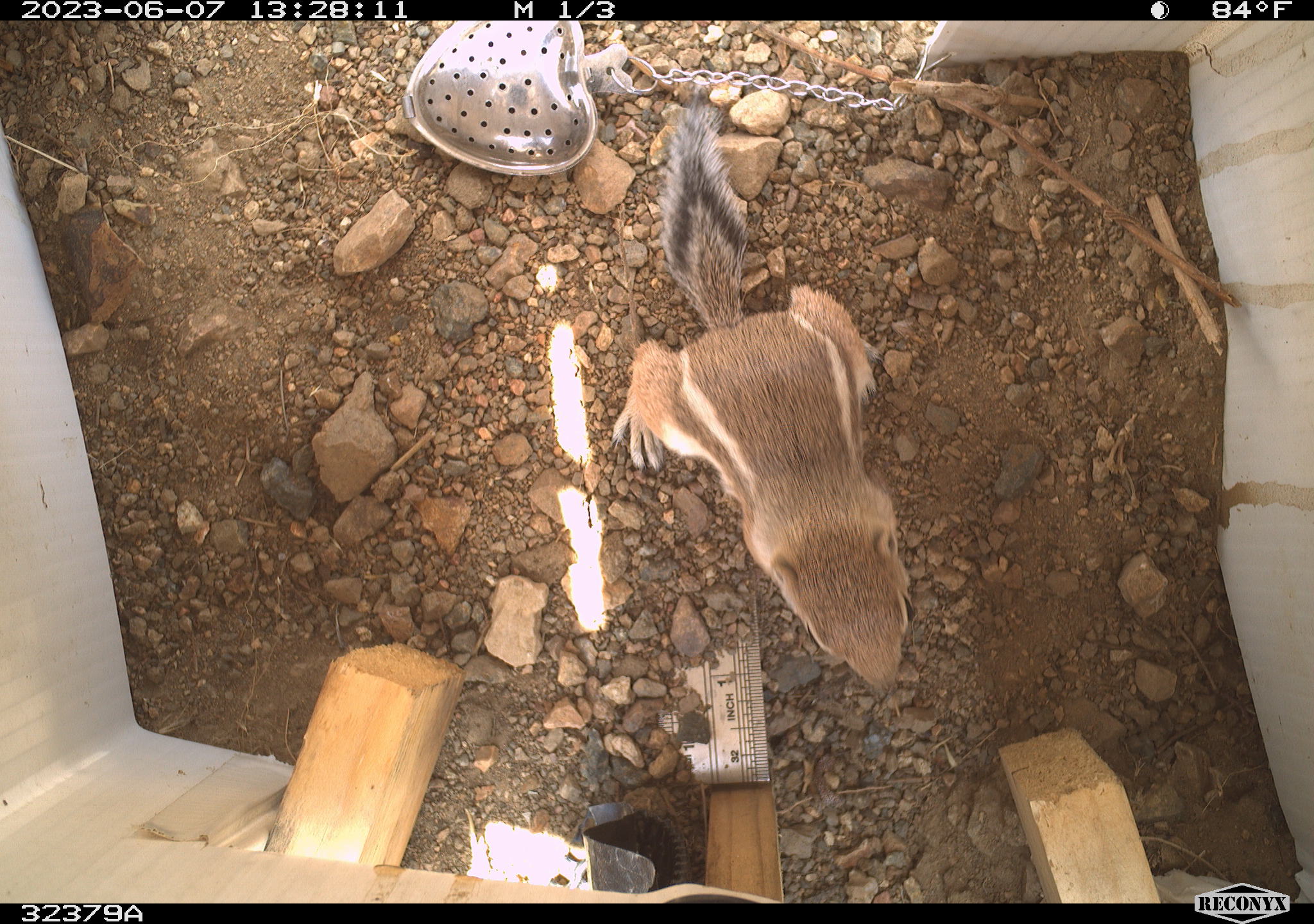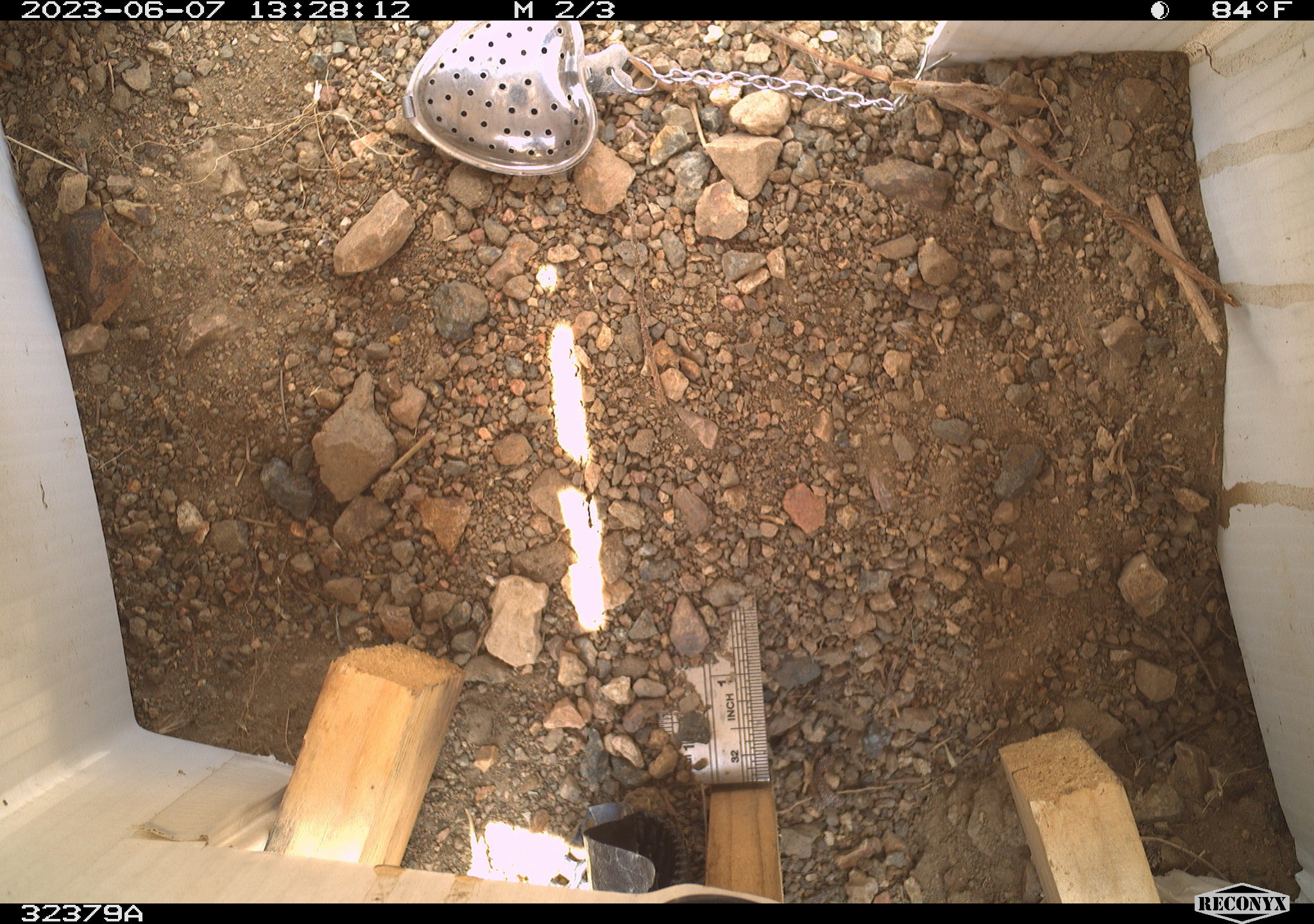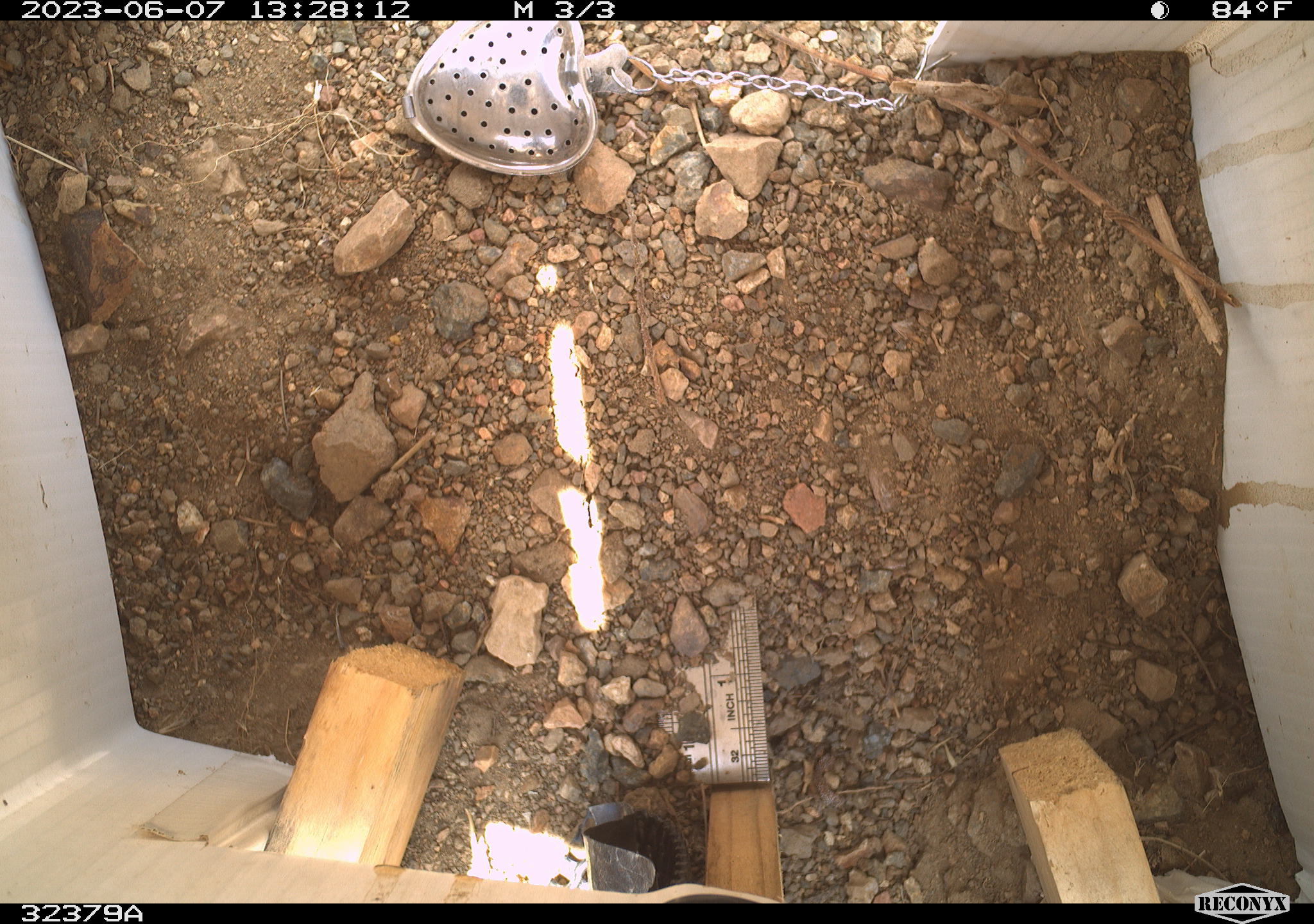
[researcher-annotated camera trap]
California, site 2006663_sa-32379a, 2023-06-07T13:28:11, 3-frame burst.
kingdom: Animalia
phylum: Chordata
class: Mammalia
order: Rodentia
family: Sciuridae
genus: Ammospermophilus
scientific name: Ammospermophilus leucurus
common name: white-tailed antelope squirrel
White-tailed antelope squirrel (Ammospermophilus leucurus).